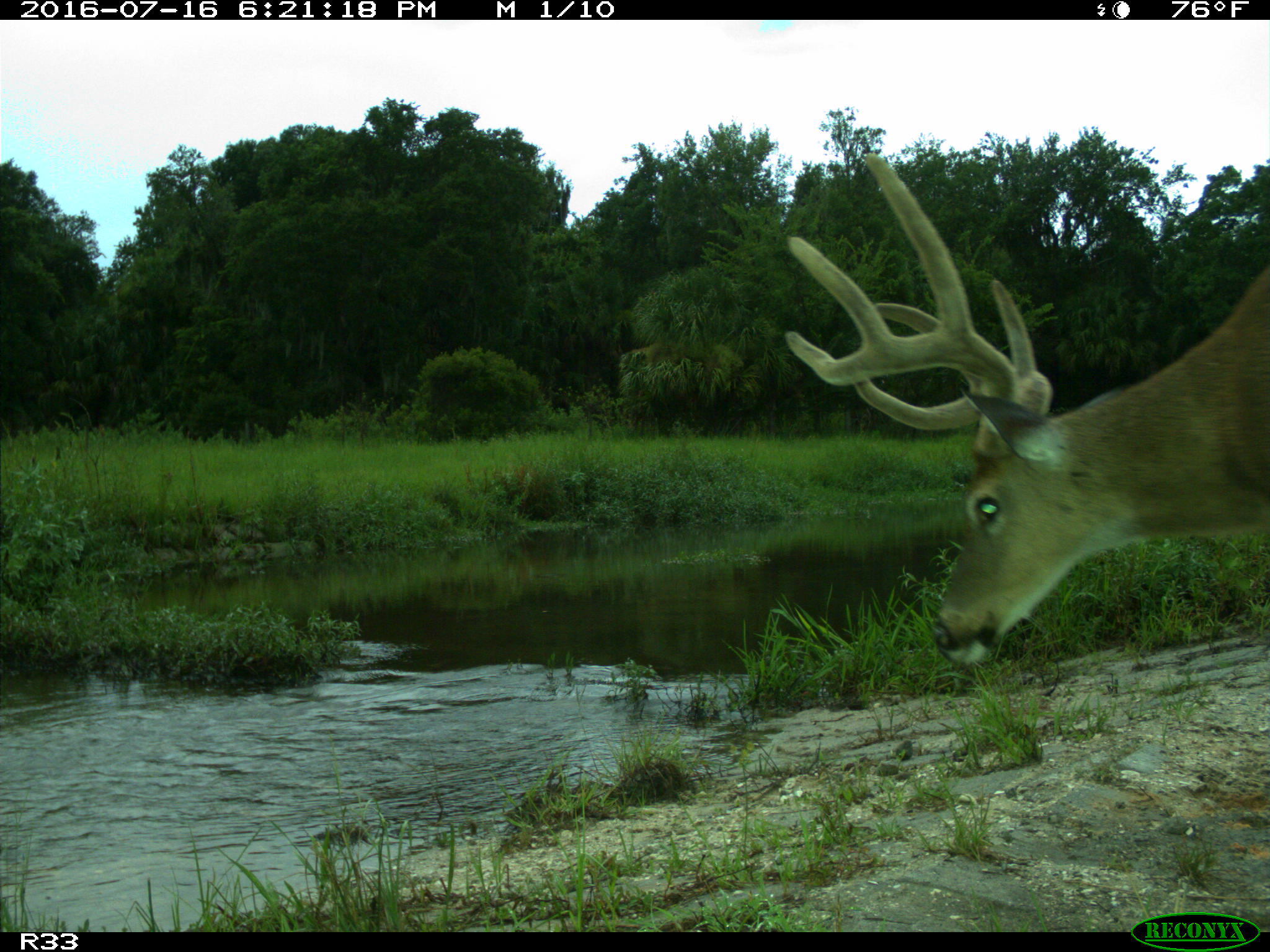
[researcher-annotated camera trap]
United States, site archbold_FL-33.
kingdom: Animalia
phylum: Chordata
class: Mammalia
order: Artiodactyla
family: Cervidae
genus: Odocoileus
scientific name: Odocoileus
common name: deer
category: unidentified deer